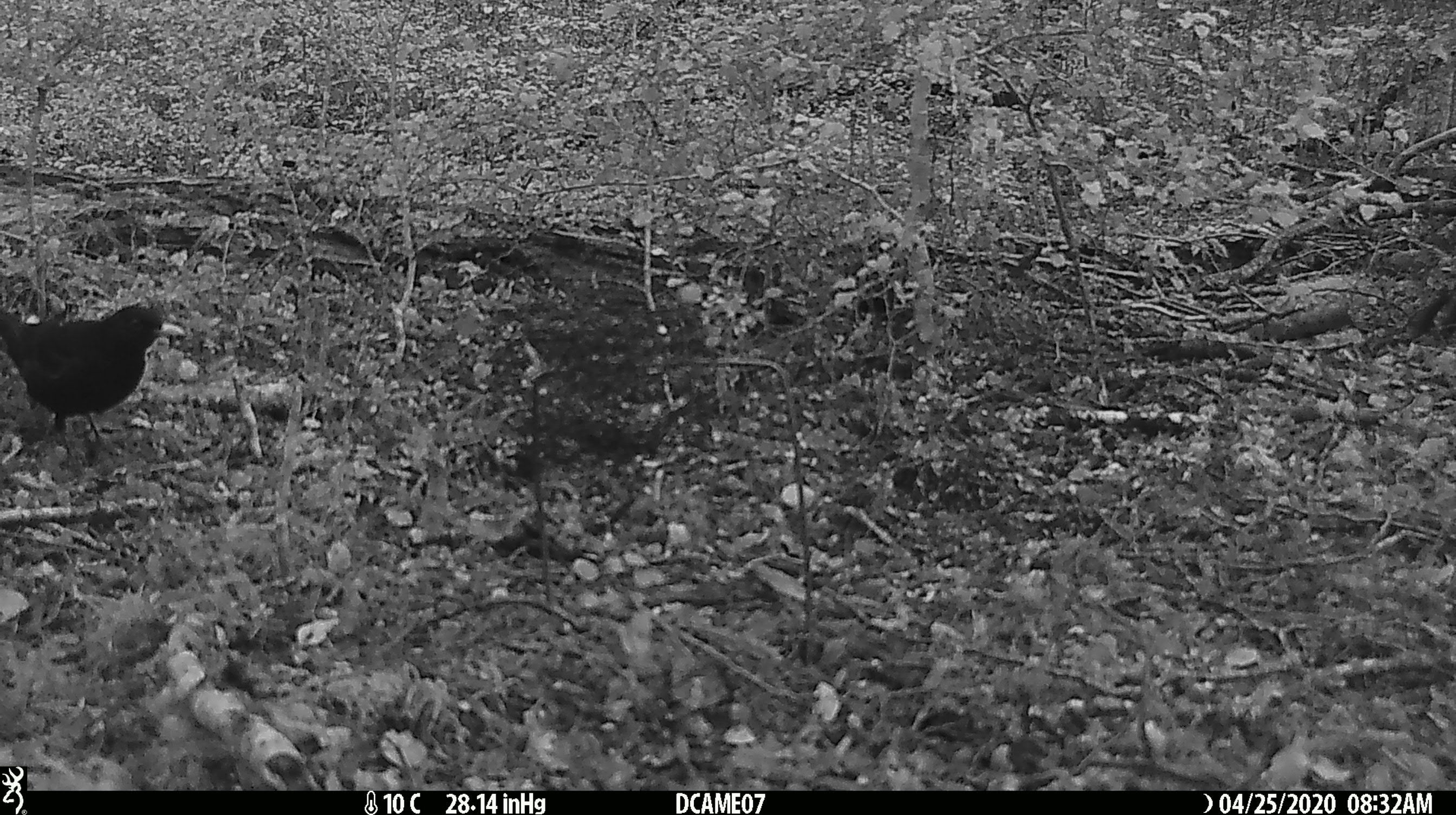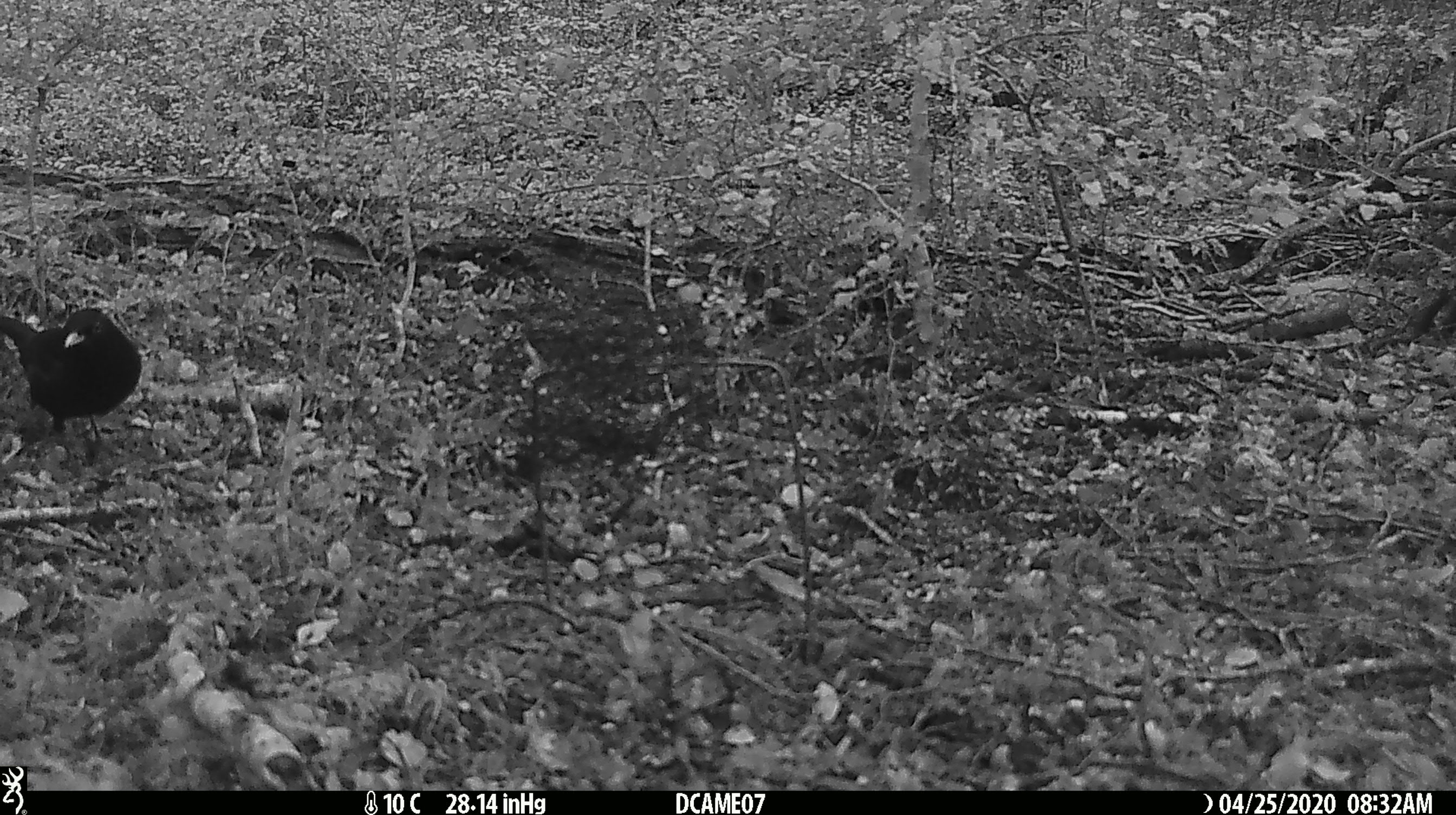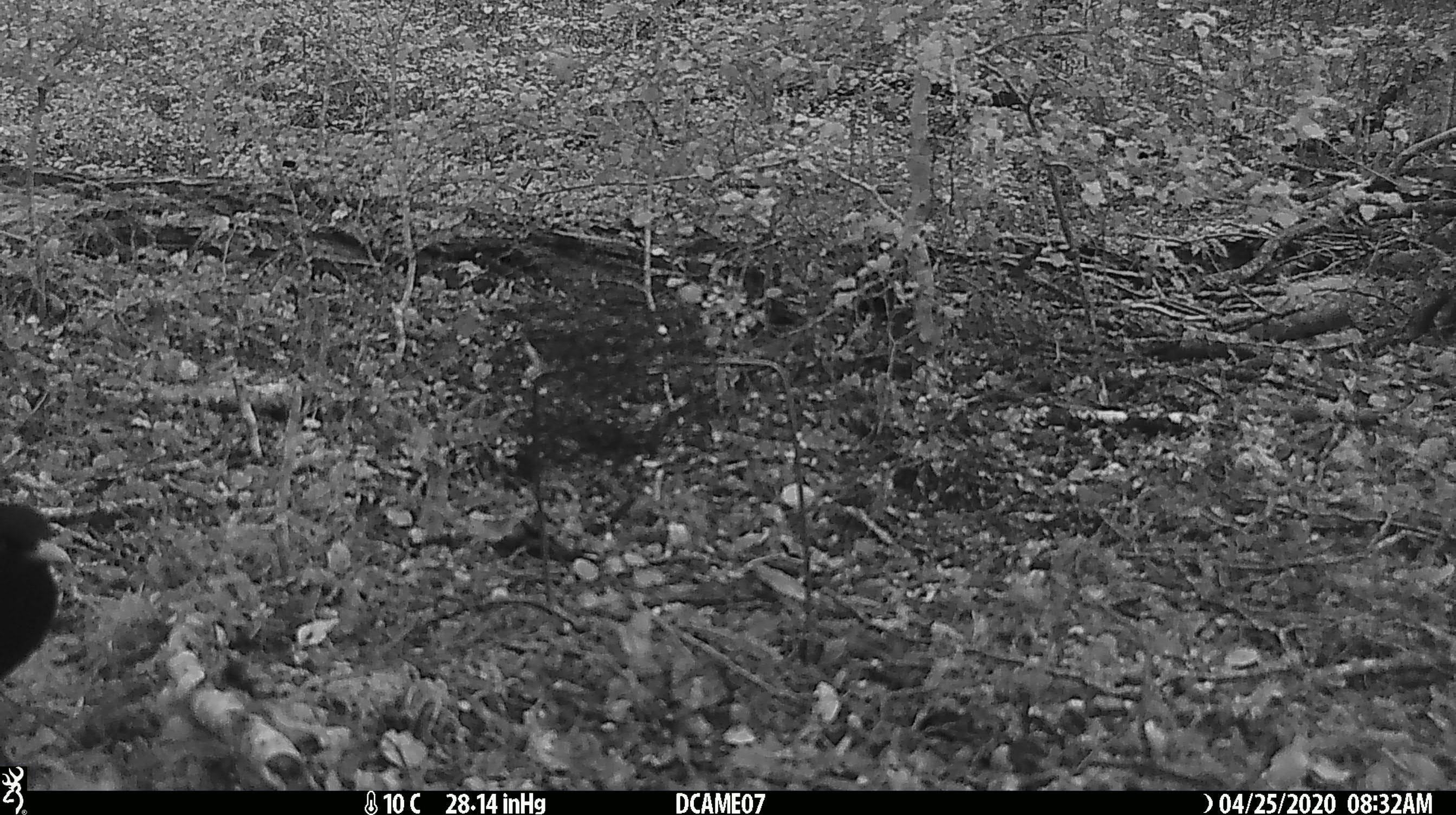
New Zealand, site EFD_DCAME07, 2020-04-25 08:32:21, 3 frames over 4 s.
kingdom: Animalia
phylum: Chordata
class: Aves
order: Passeriformes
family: Turdidae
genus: Turdus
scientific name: Turdus merula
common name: eurasian blackbird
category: blackbird